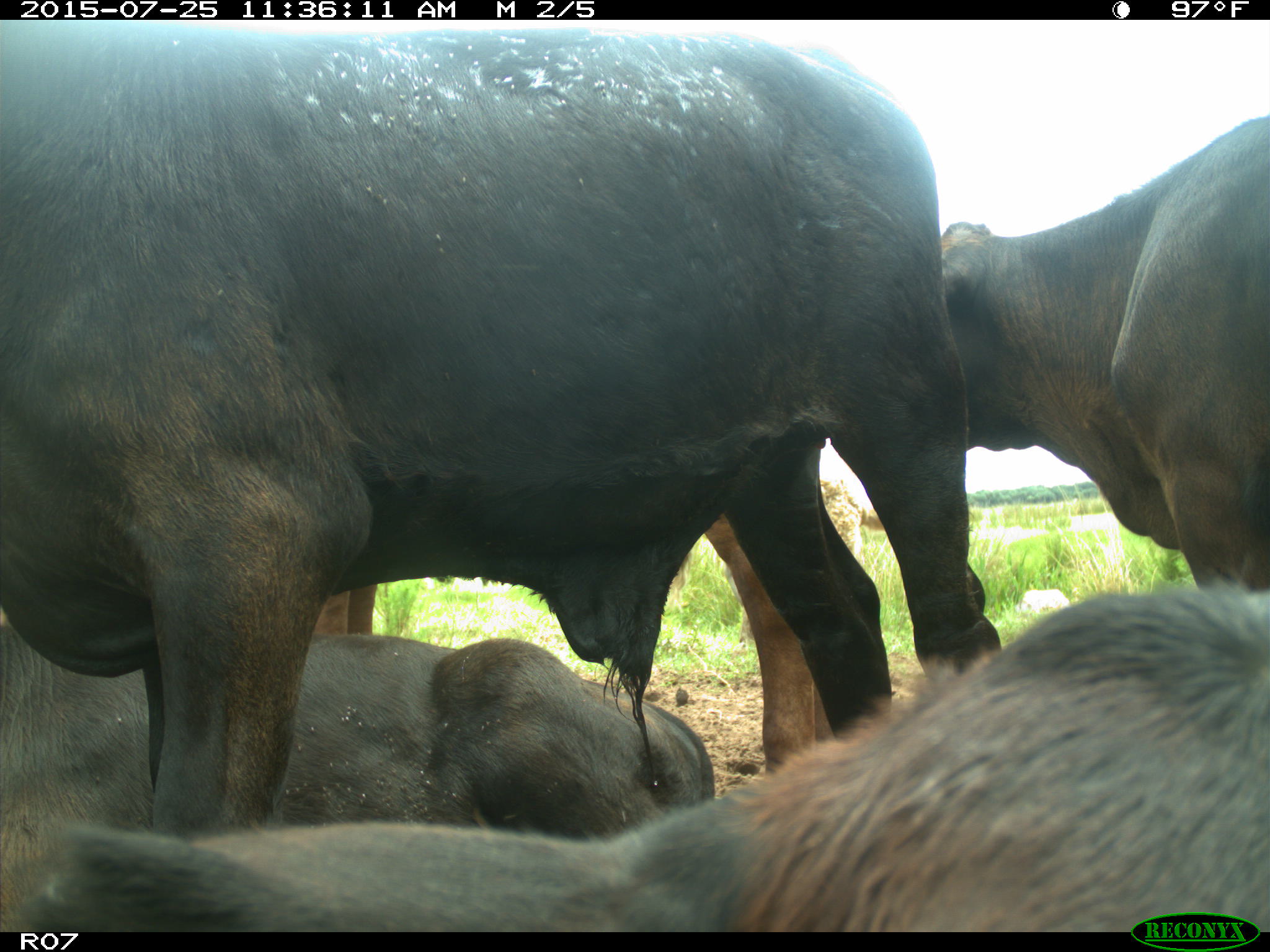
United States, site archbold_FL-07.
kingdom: Animalia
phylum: Chordata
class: Mammalia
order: Artiodactyla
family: Bovidae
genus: Bos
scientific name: Bos taurus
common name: domestic cow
Bos taurus (domestic cow).